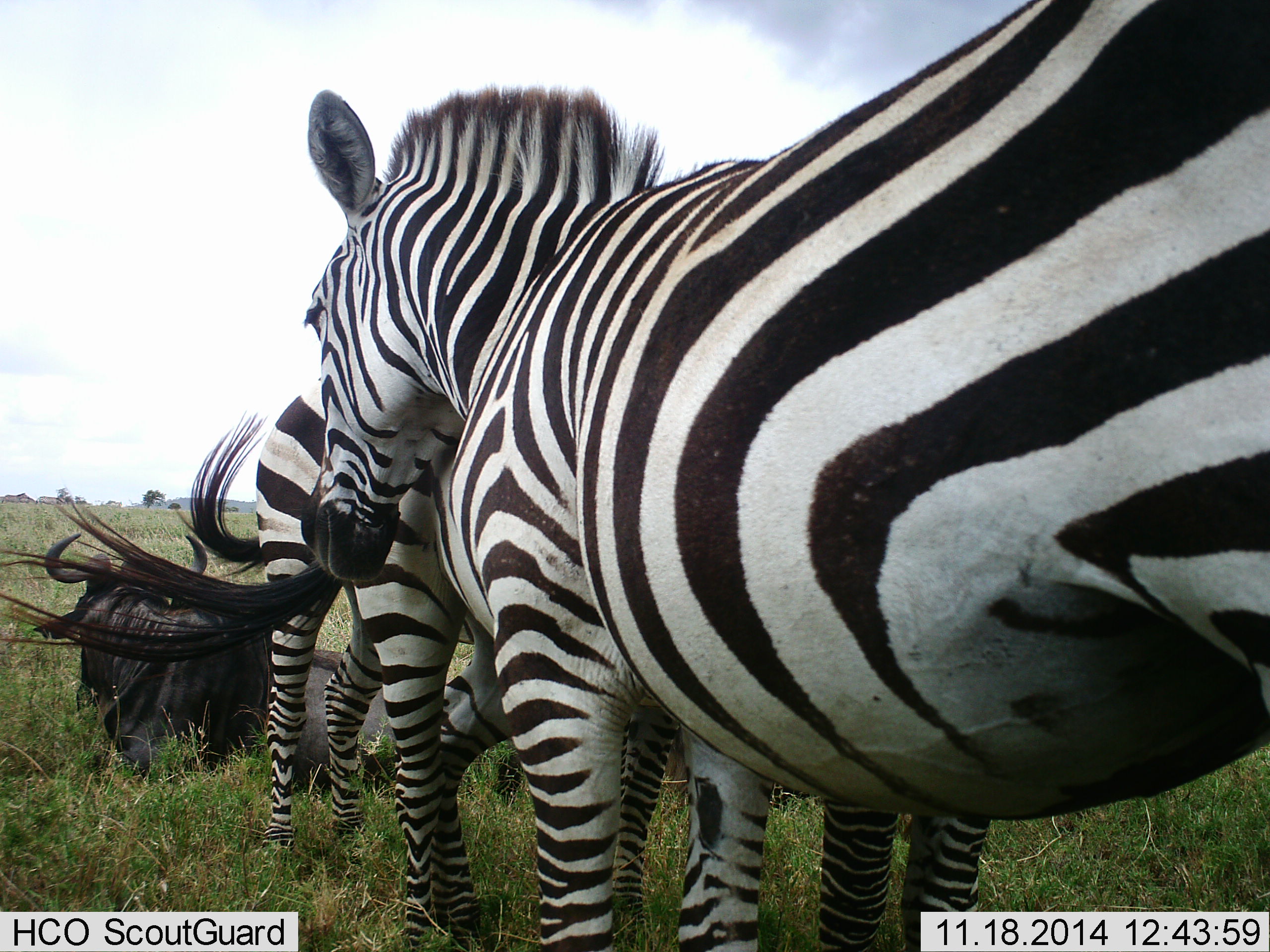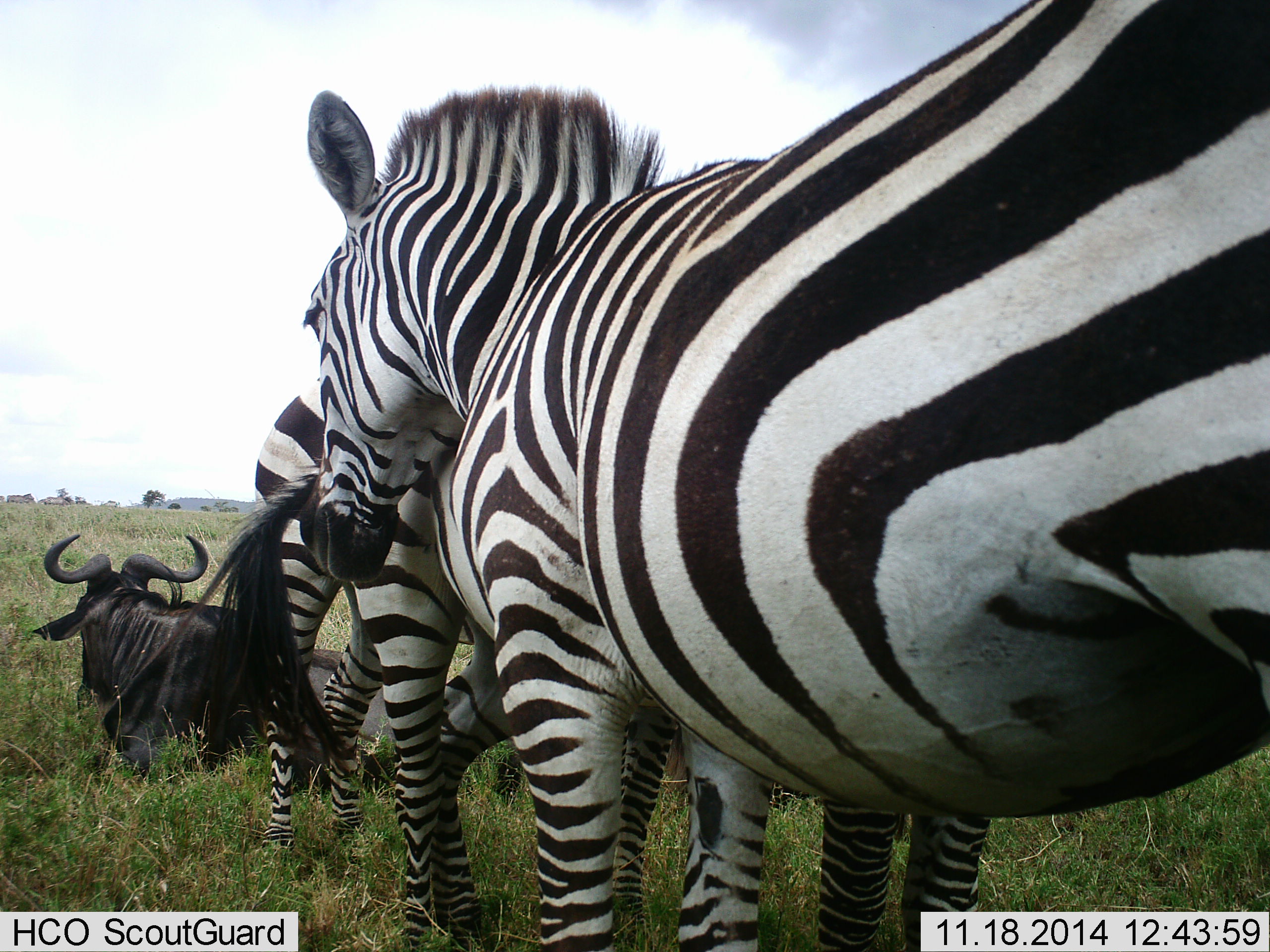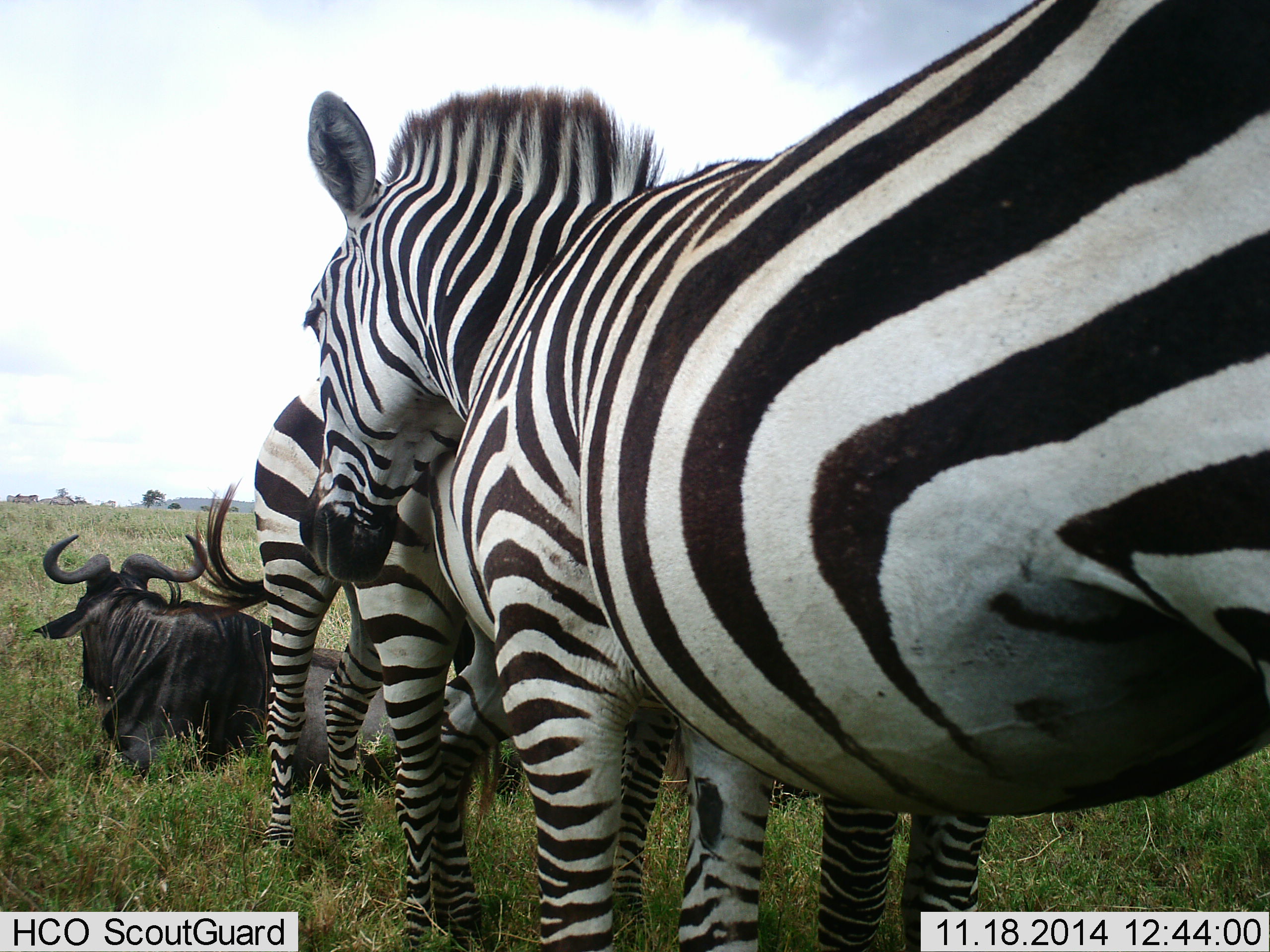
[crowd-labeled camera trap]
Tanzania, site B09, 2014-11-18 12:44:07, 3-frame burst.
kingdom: Animalia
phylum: Chordata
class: Mammalia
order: Artiodactyla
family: Bovidae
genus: Connochaetes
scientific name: Connochaetes taurinus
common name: blue wildebeest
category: wildebeest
Wildebeest (blue wildebeest) (Connochaetes taurinus), count 1. Behavior (volunteer vote fractions): standing 0%, resting 90%, moving 10%, interacting 0%. Young present (vote fraction): 0%. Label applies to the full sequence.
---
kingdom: Animalia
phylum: Chordata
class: Mammalia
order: Perissodactyla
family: Equidae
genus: Equus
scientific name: Equus quagga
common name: plains zebra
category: zebra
Zebra (plains zebra) (Equus quagga), count 3. Behavior (volunteer vote fractions): standing 83%, resting 0%, moving 33%, interacting 8%. Young present (vote fraction): 0%. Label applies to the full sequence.